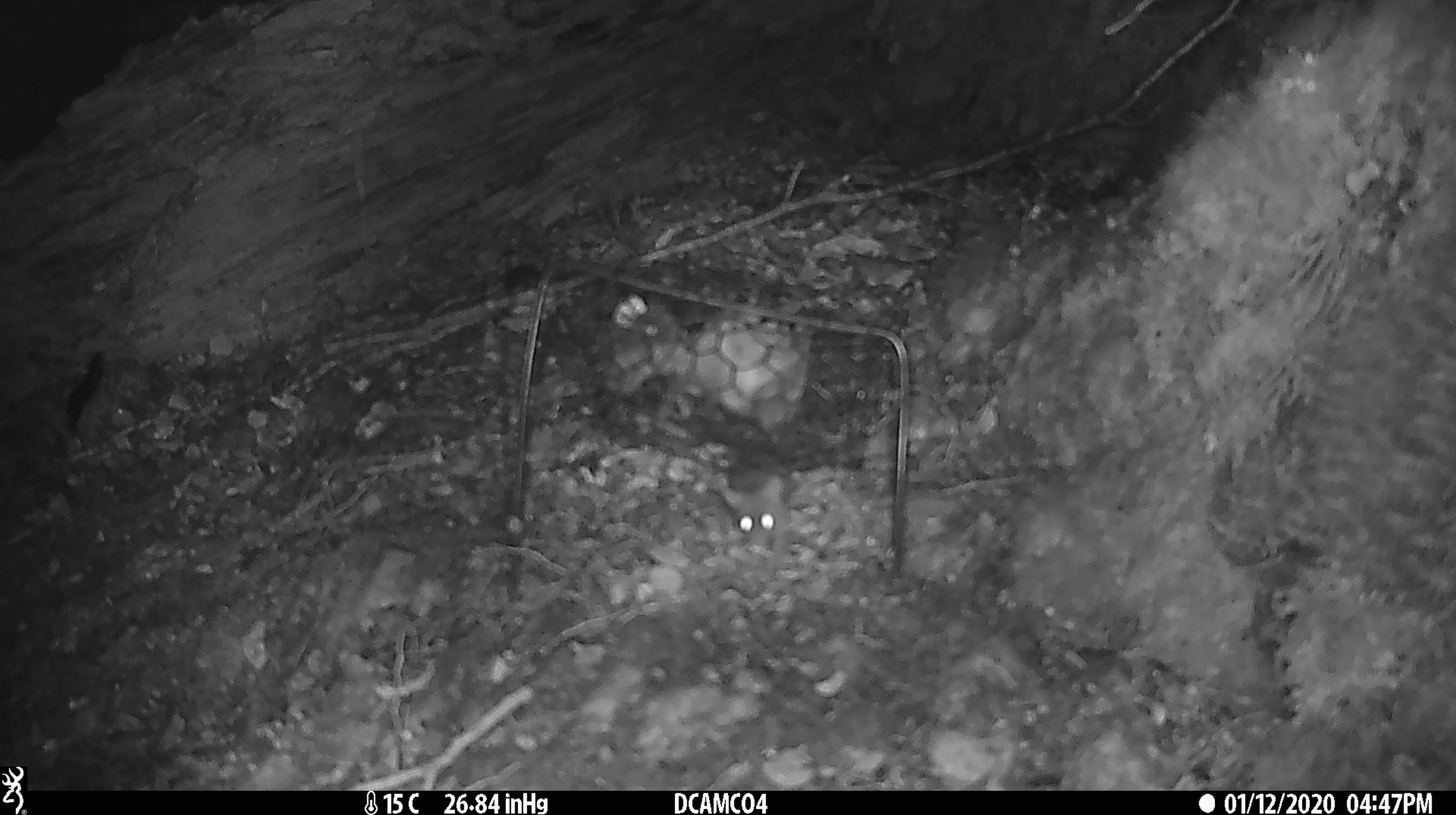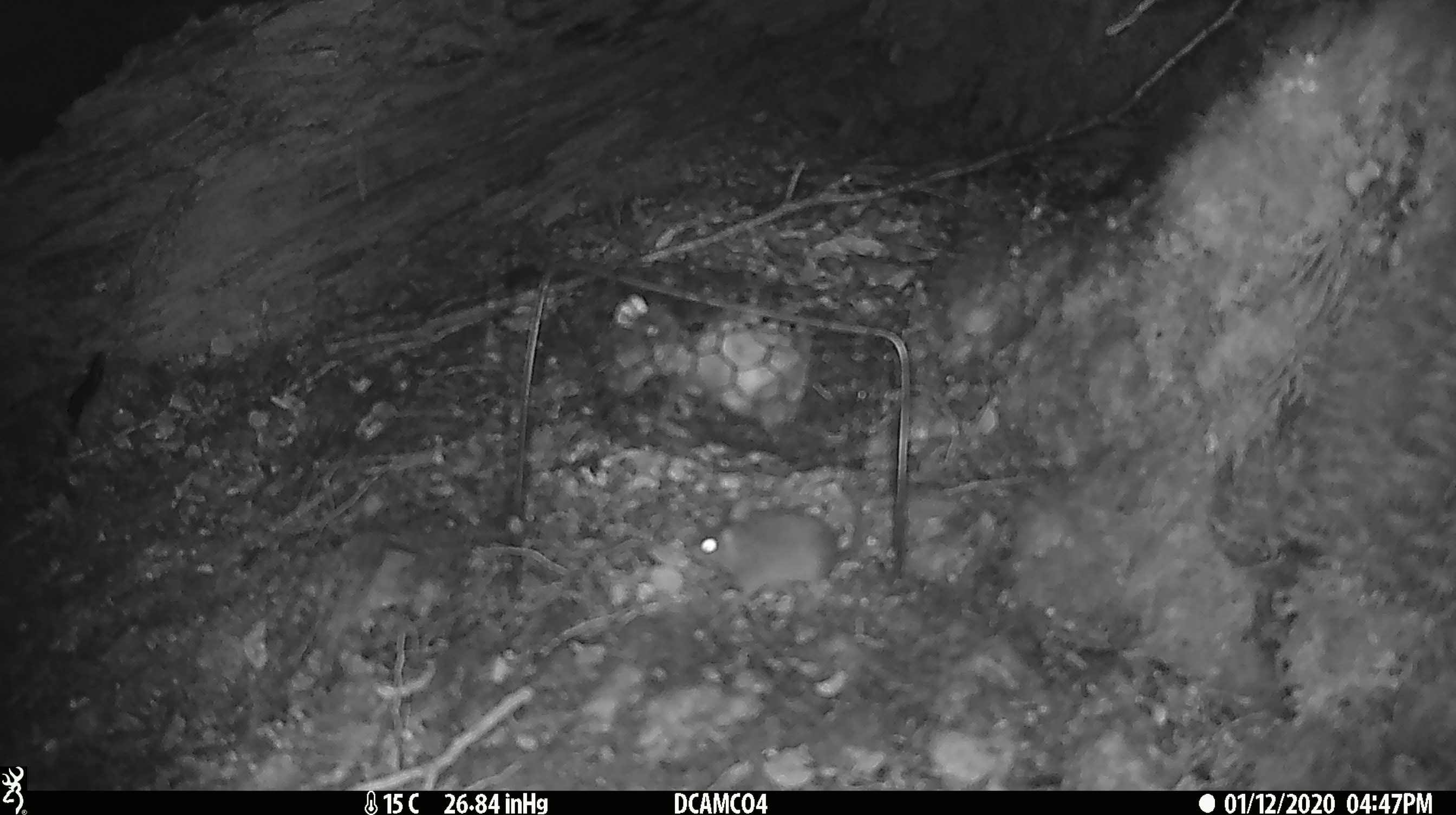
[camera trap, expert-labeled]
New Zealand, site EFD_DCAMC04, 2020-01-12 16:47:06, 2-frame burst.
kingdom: Animalia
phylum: Chordata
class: Mammalia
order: Rodentia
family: Muridae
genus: Mus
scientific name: Mus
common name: mouse